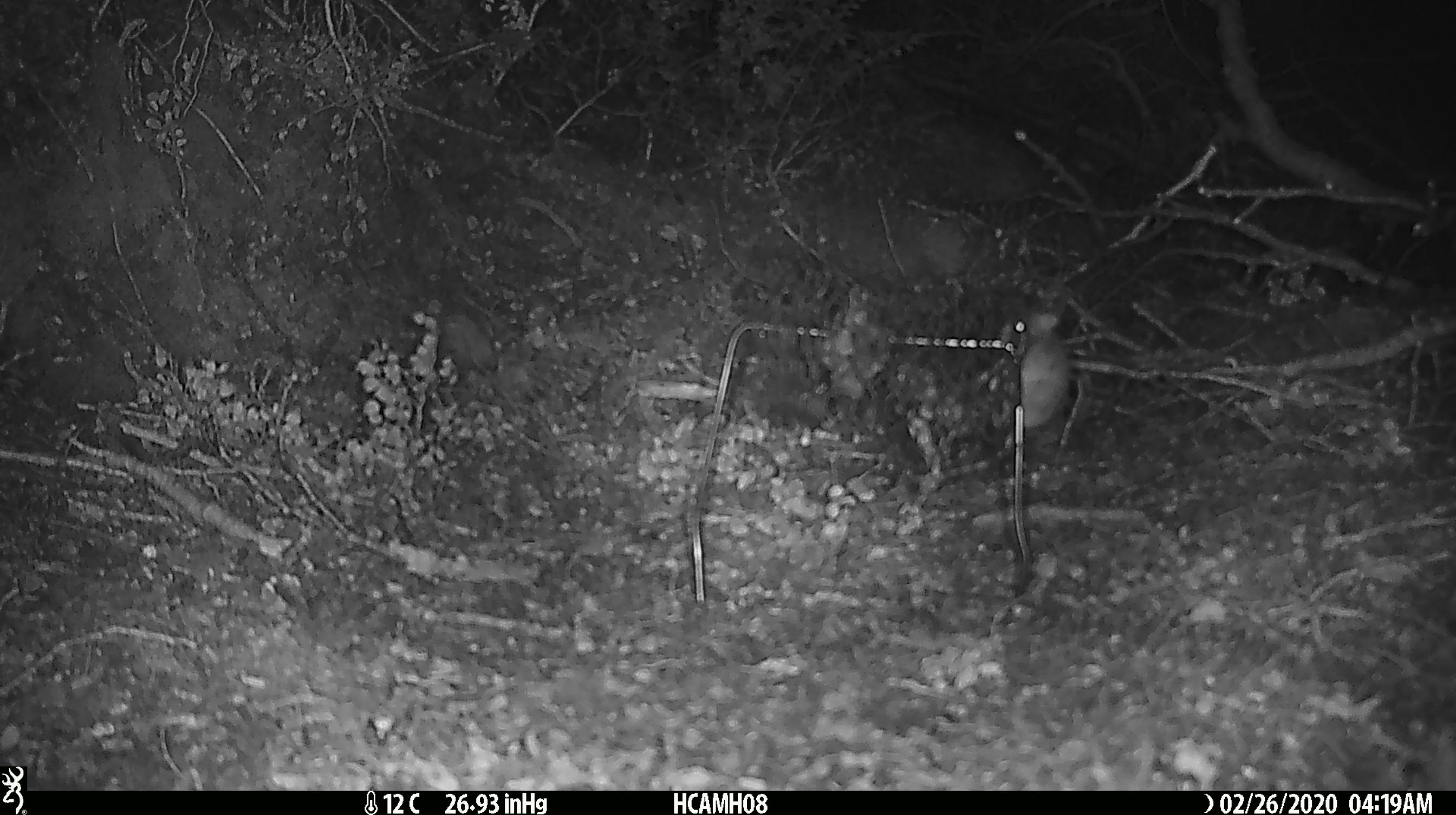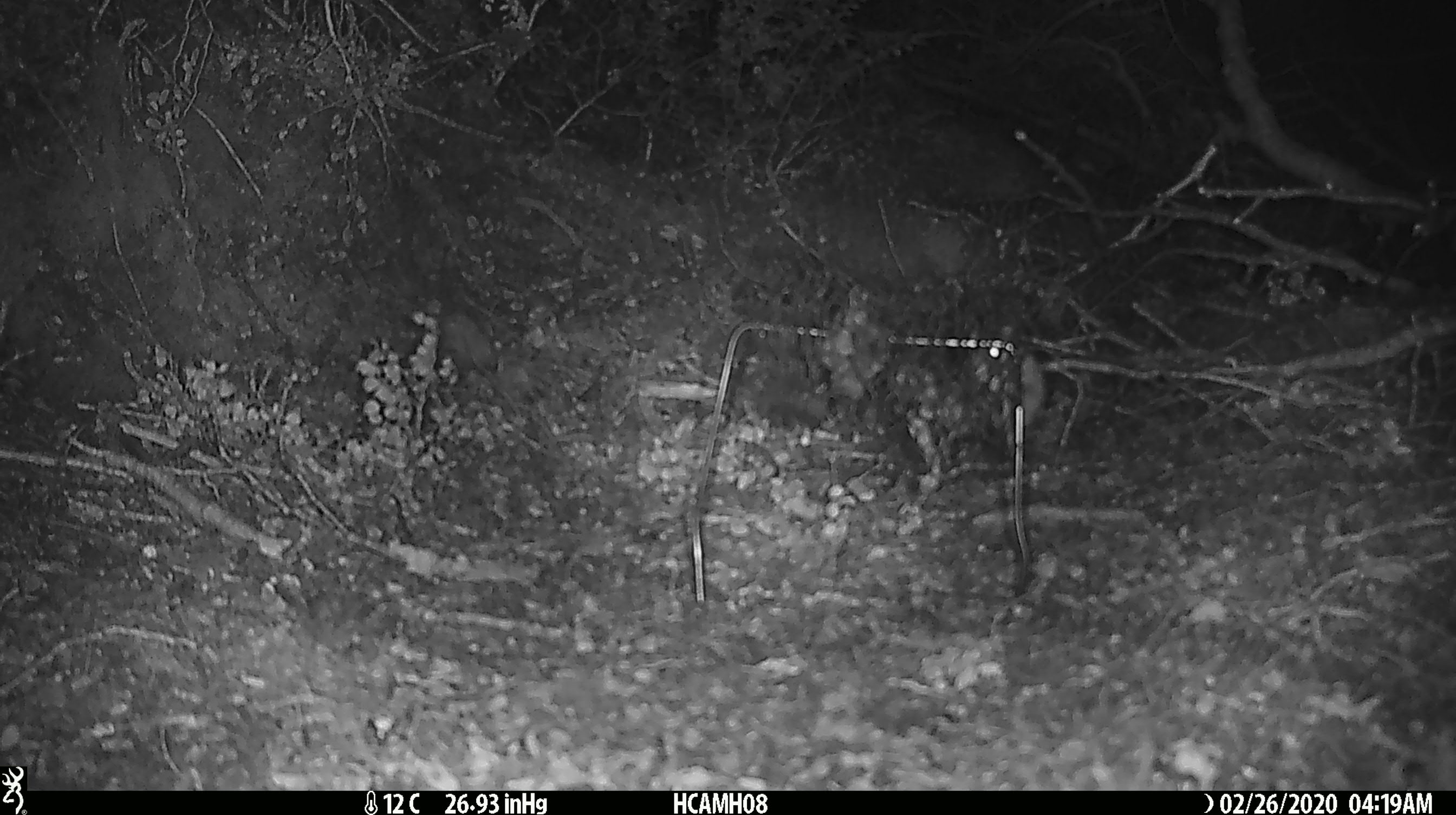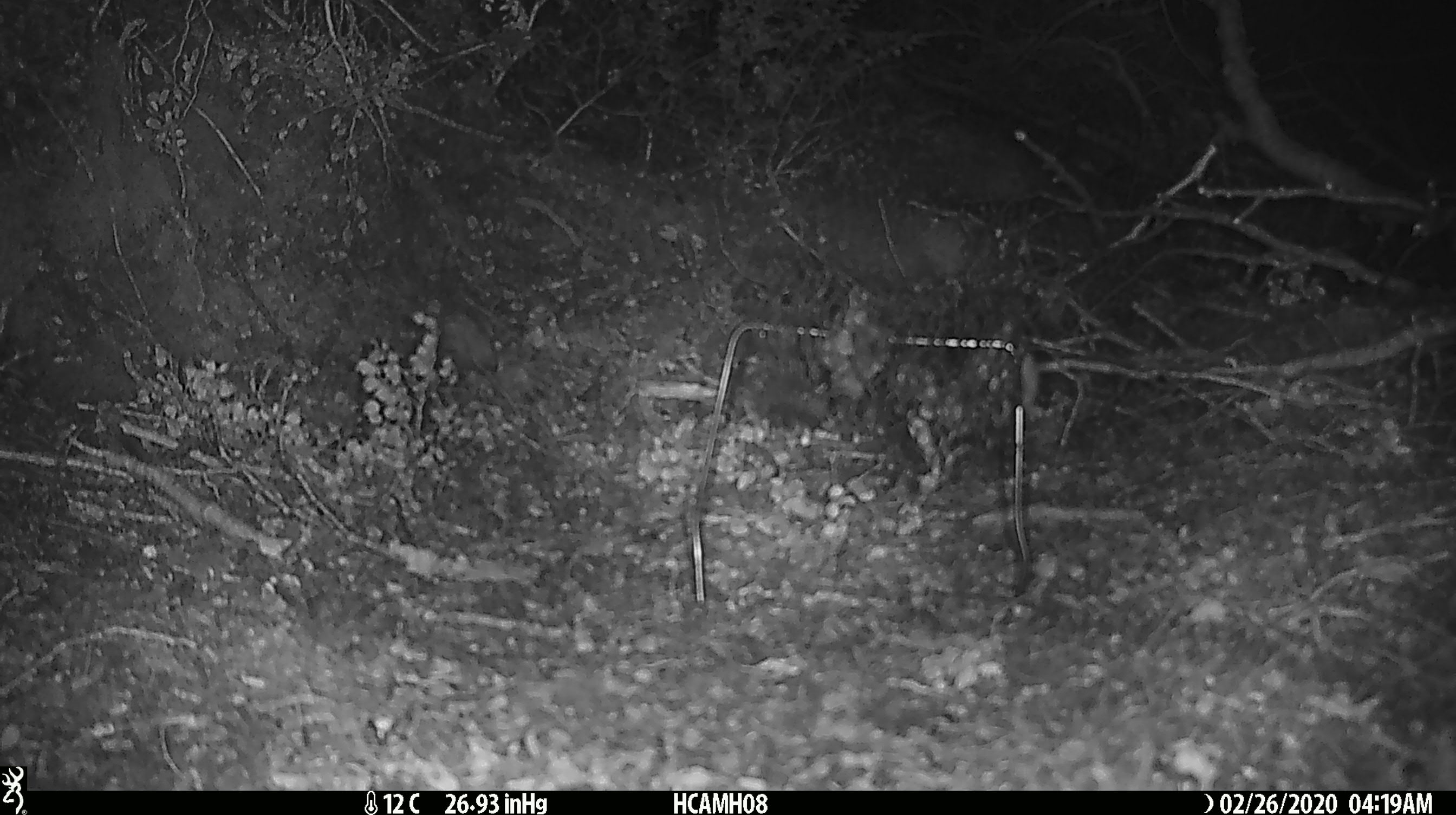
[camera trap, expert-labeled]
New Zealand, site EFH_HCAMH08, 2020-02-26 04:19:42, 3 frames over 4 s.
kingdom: Animalia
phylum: Chordata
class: Mammalia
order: Rodentia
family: Muridae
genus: Mus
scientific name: Mus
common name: mouse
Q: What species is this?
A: Mouse (Mus).